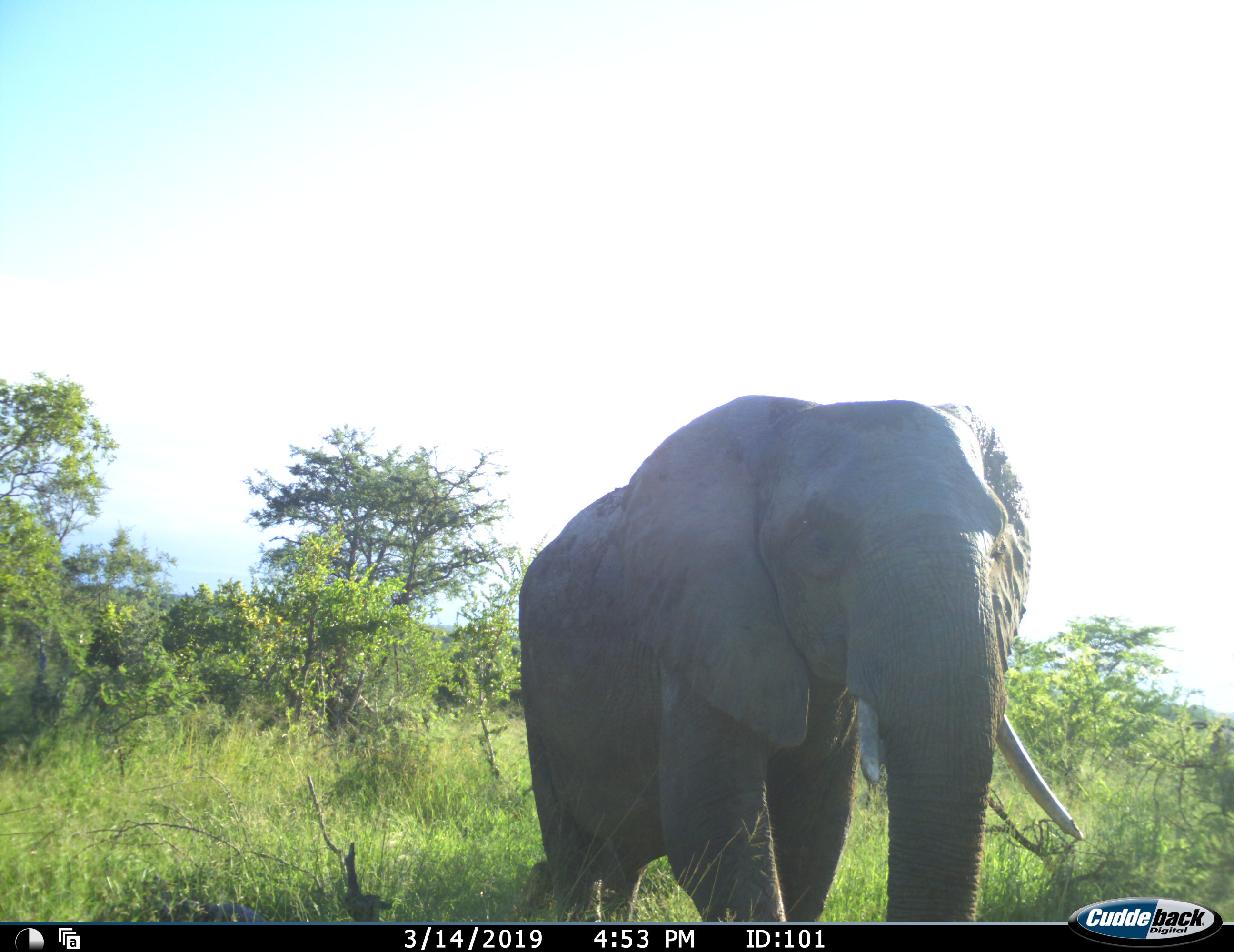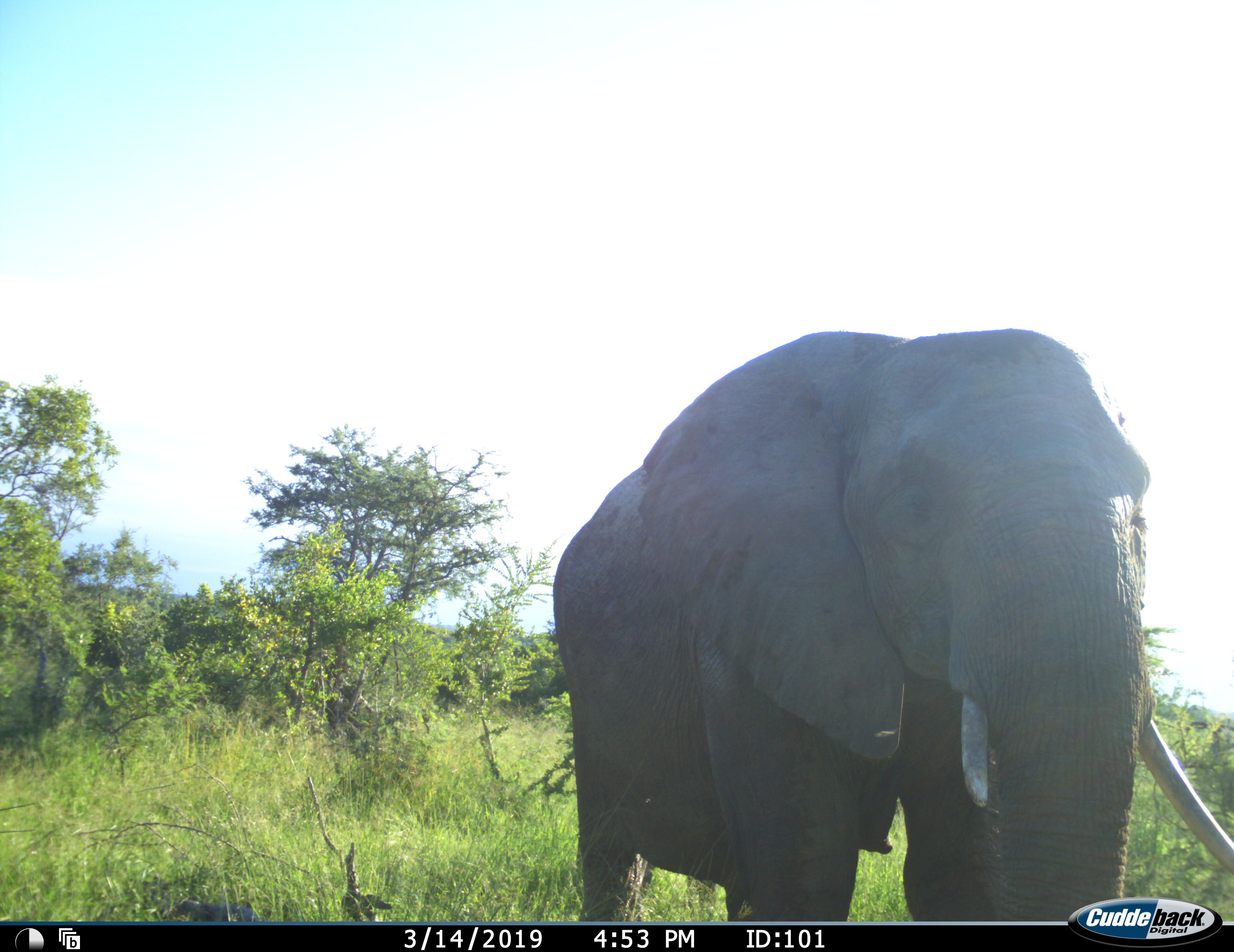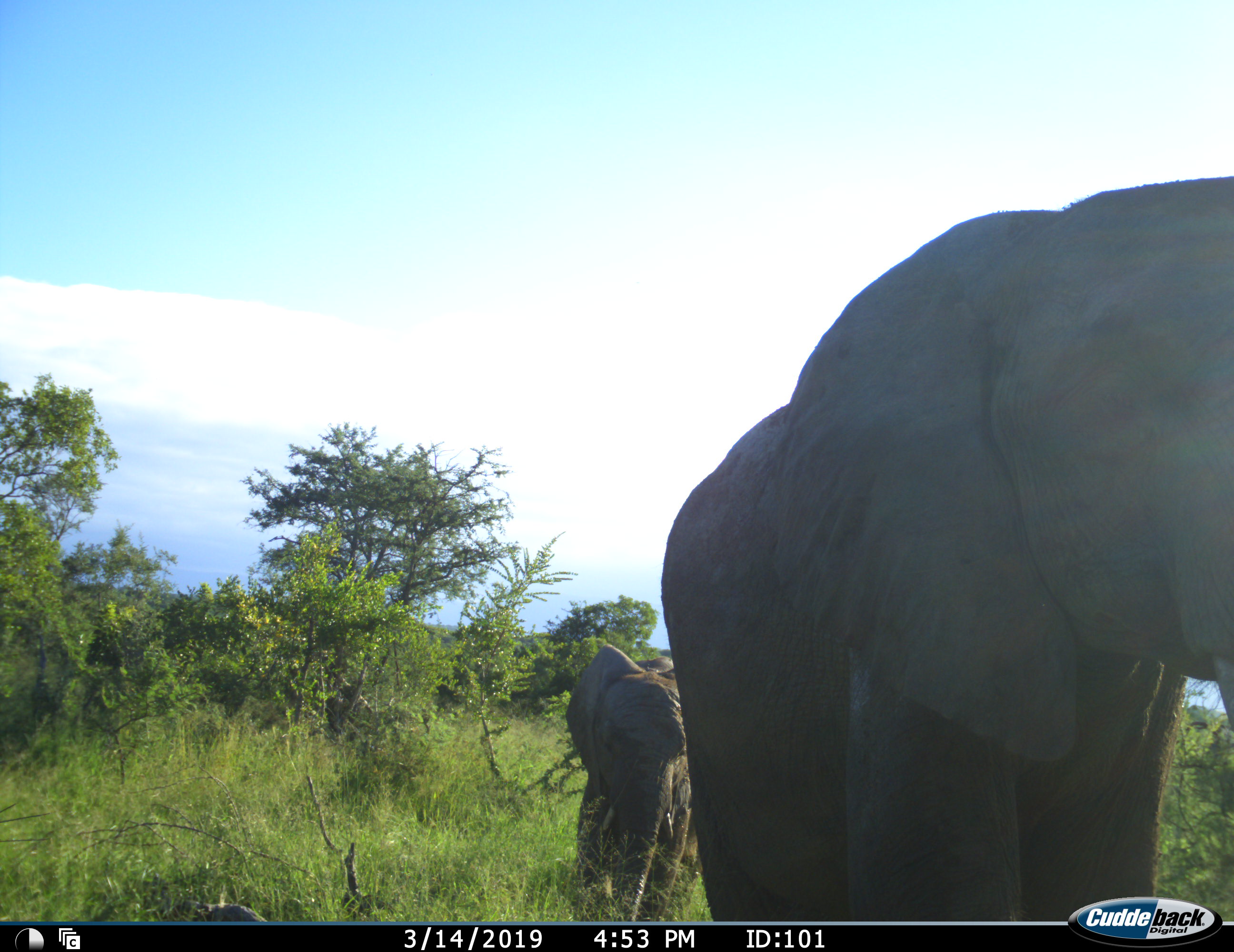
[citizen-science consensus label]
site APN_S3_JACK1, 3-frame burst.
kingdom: Animalia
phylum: Chordata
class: Mammalia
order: Proboscidea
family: Elephantidae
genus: Loxodonta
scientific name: Loxodonta africana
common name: african bush elephant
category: elephant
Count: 2.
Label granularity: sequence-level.